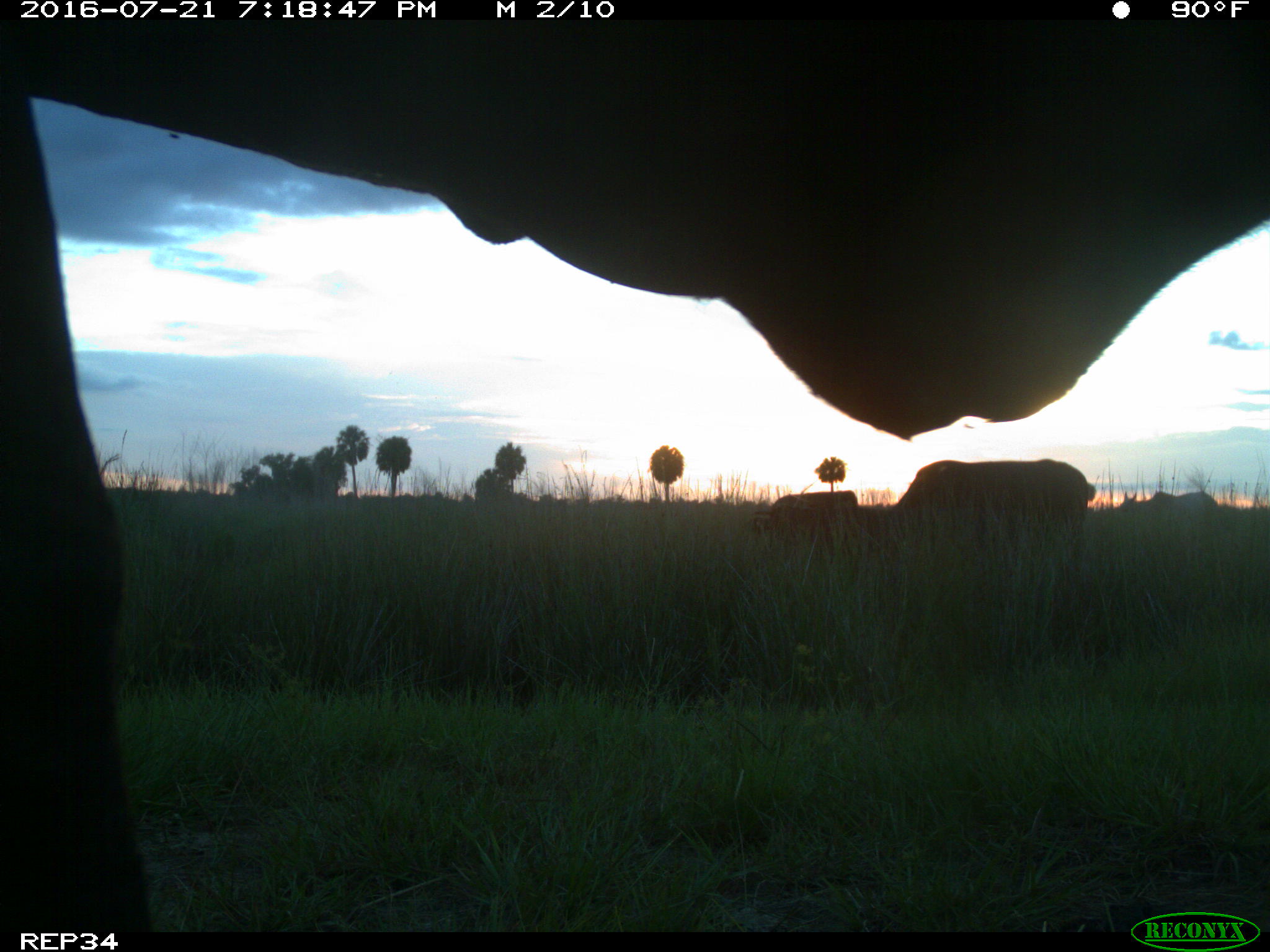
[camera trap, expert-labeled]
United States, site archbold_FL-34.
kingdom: Animalia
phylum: Chordata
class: Mammalia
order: Artiodactyla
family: Bovidae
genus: Bos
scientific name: Bos taurus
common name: domestic cow